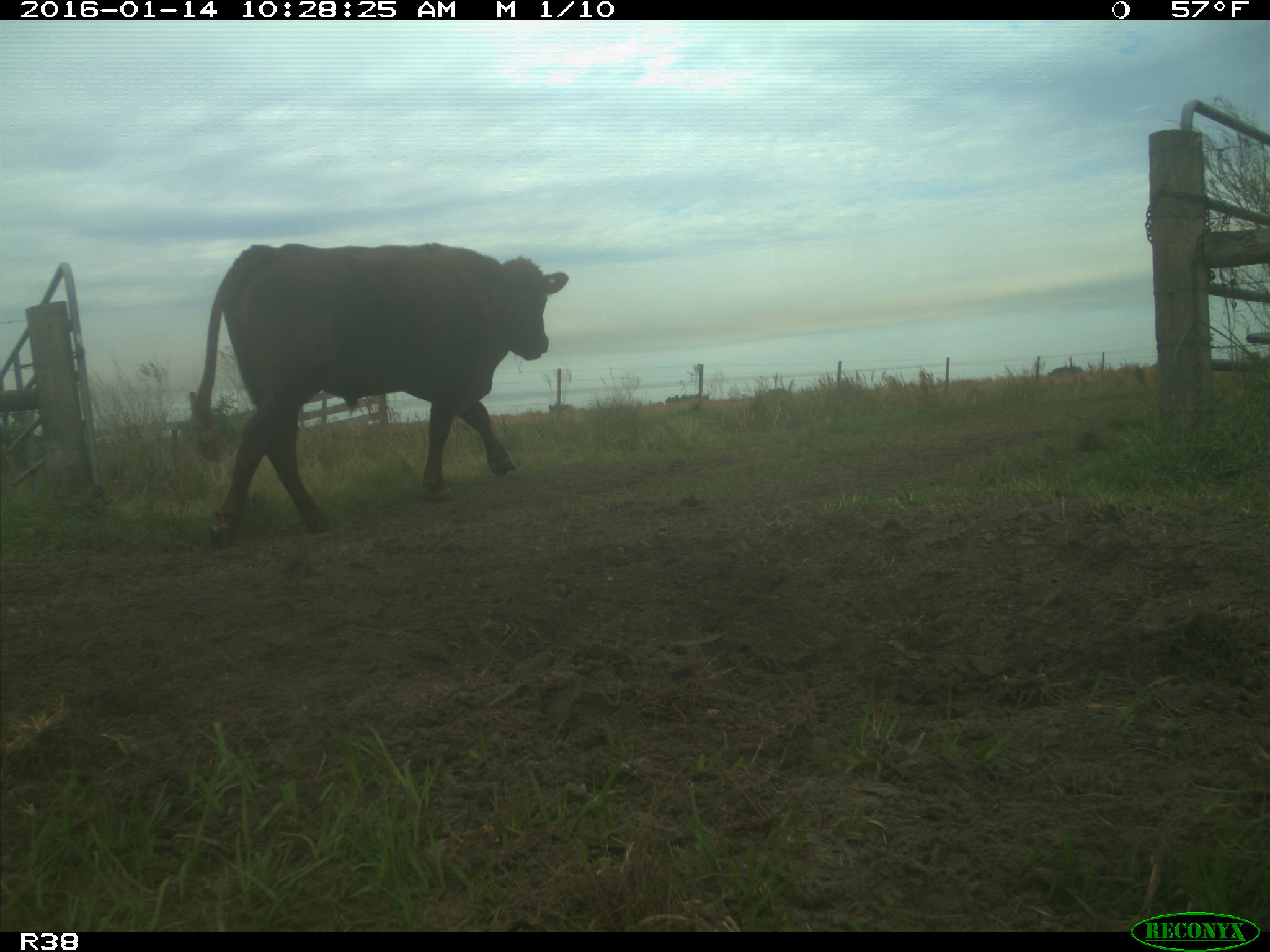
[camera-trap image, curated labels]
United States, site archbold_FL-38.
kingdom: Animalia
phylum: Chordata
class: Mammalia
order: Artiodactyla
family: Bovidae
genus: Bos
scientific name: Bos taurus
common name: domestic cow